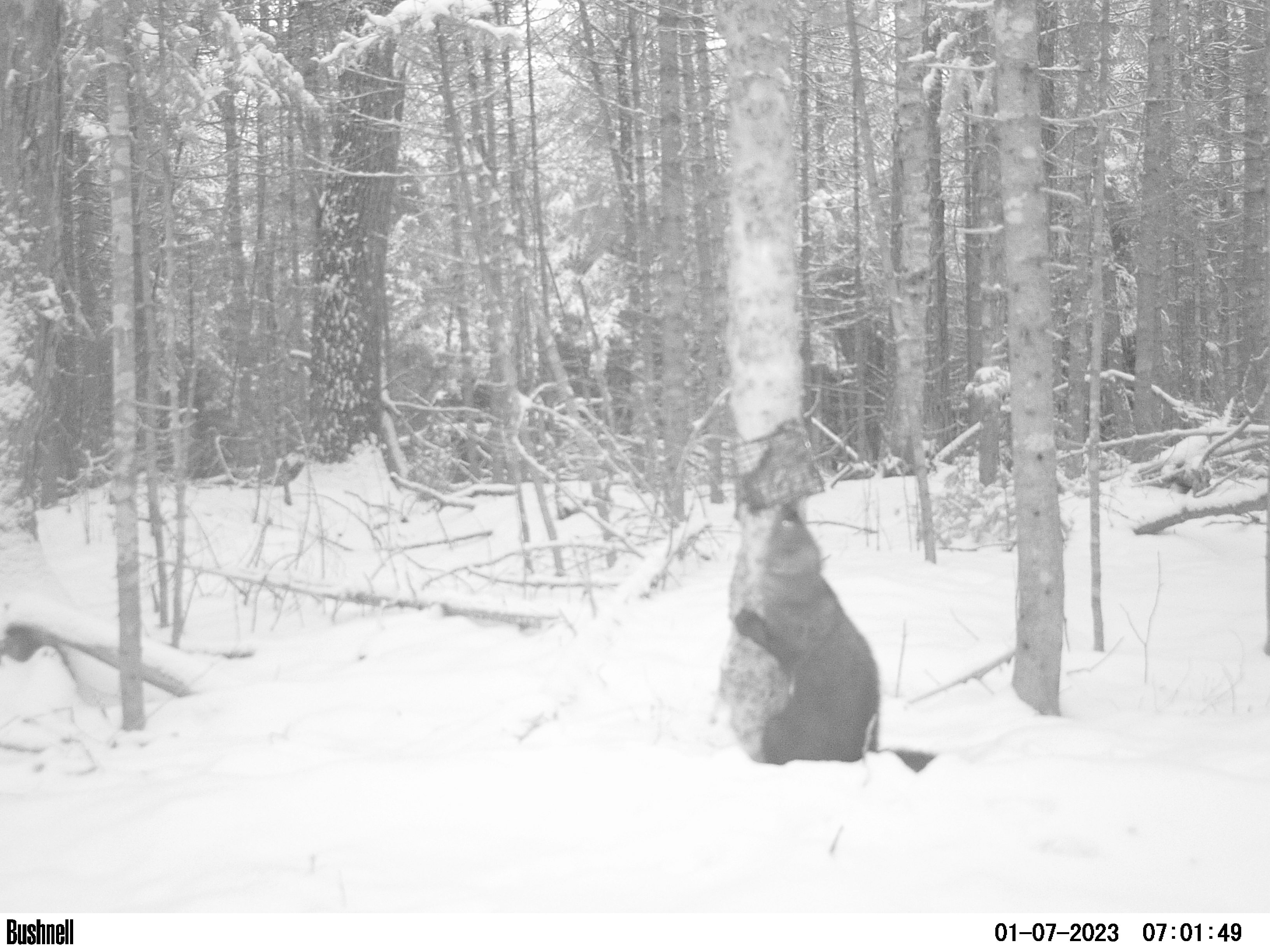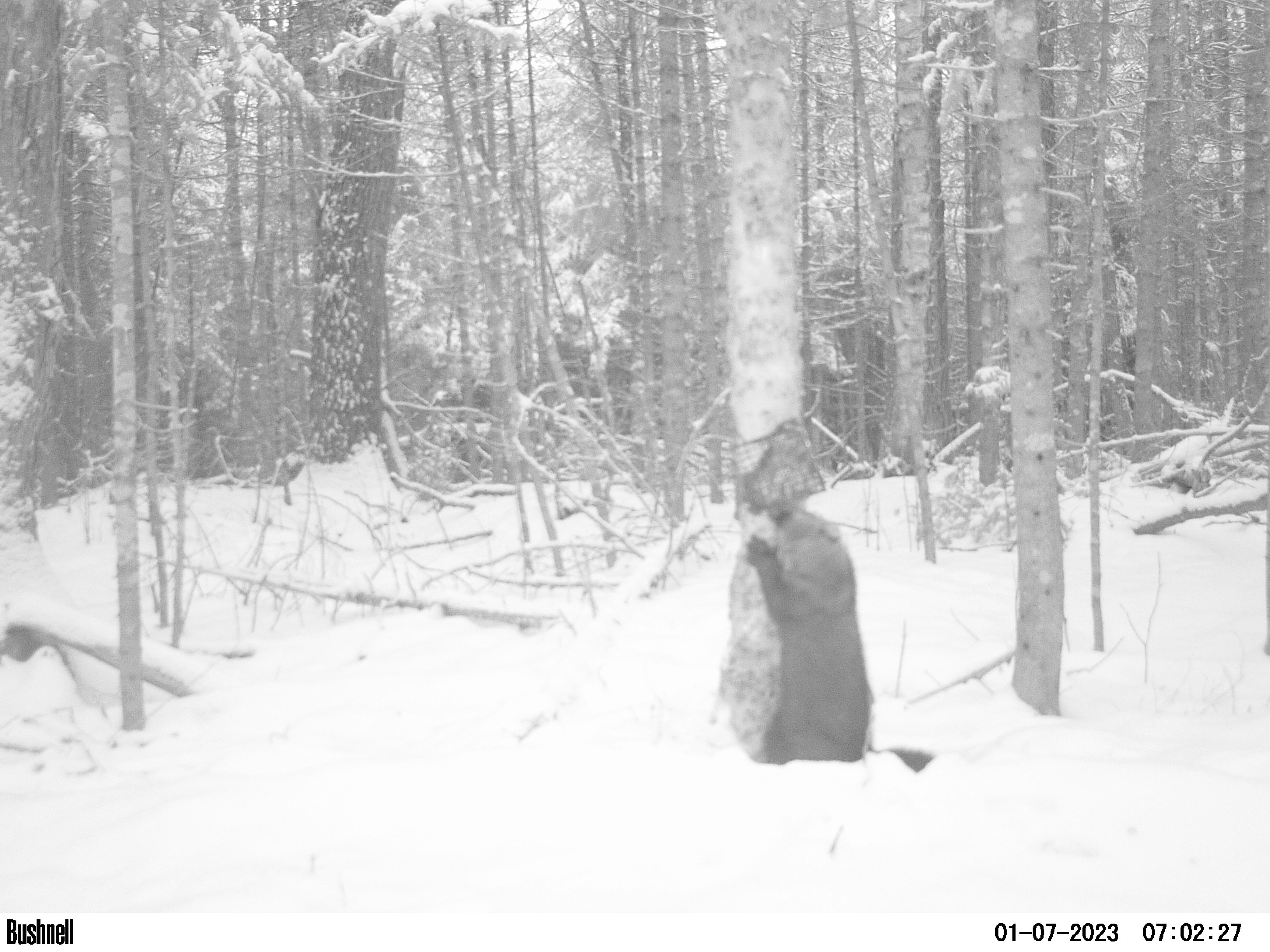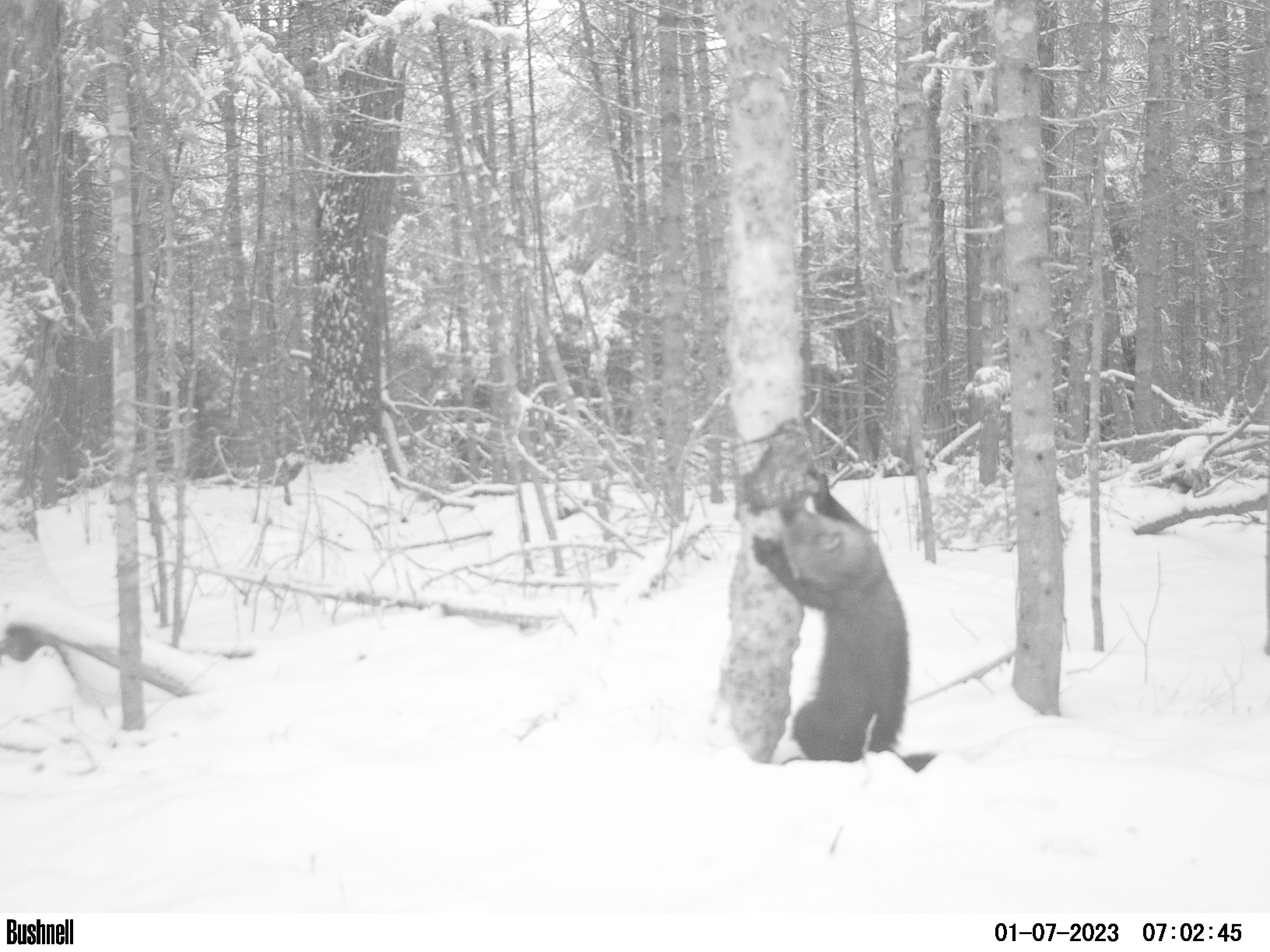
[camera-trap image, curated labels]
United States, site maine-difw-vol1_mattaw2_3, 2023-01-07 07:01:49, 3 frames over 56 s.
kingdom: Animalia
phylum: Chordata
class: Mammalia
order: Carnivora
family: Mustelidae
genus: Pekania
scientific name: Pekania pennanti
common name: fisher